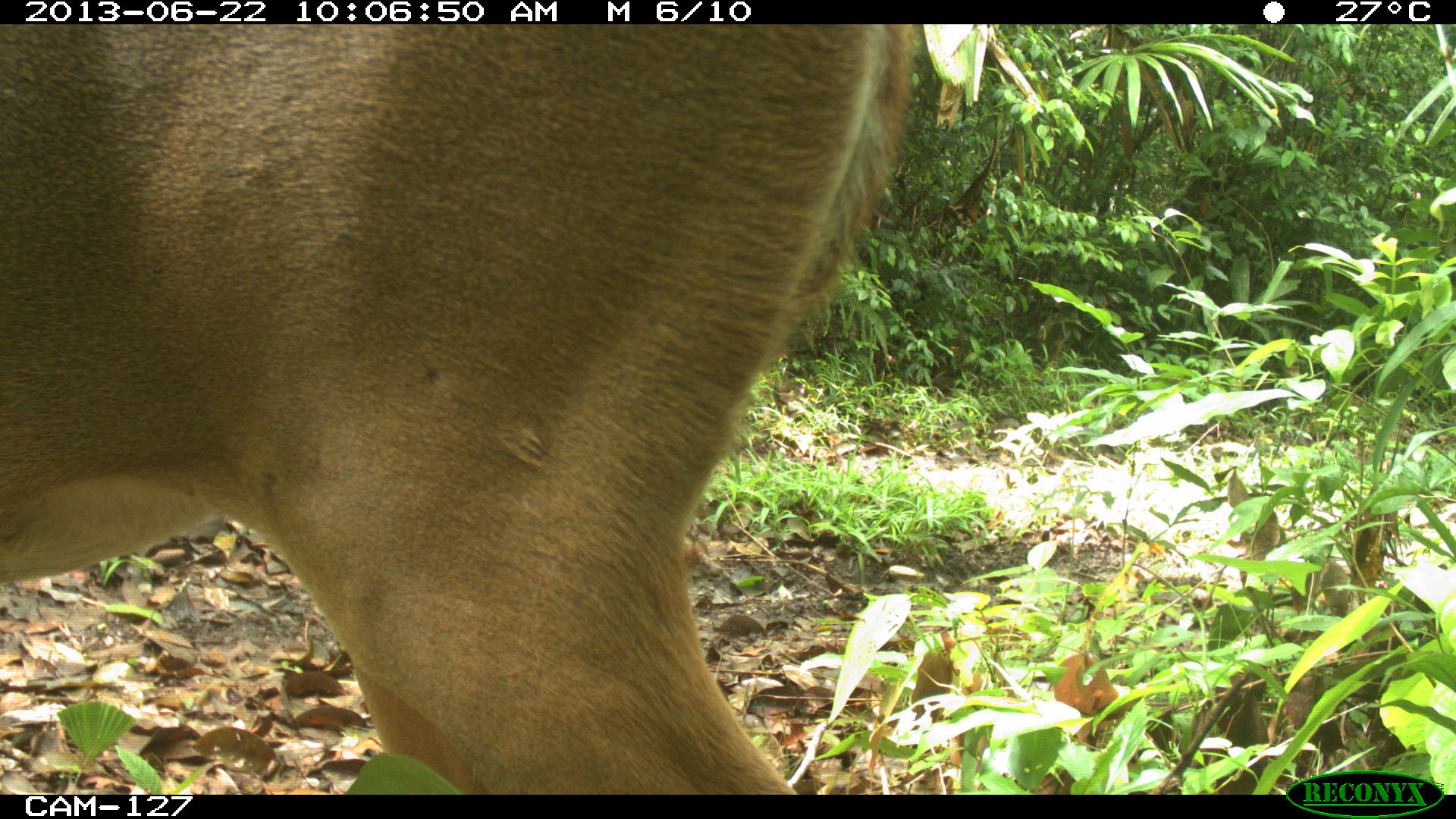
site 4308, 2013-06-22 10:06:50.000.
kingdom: Animalia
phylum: Chordata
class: Mammalia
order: Artiodactyla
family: Cervidae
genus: Odocoileus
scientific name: Odocoileus virginianus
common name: white-tailed deer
Odocoileus virginianus (white-tailed deer), count 1.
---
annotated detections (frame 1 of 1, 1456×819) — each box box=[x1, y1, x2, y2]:
odocoileus virginianus: box=[0, 24, 922, 792]